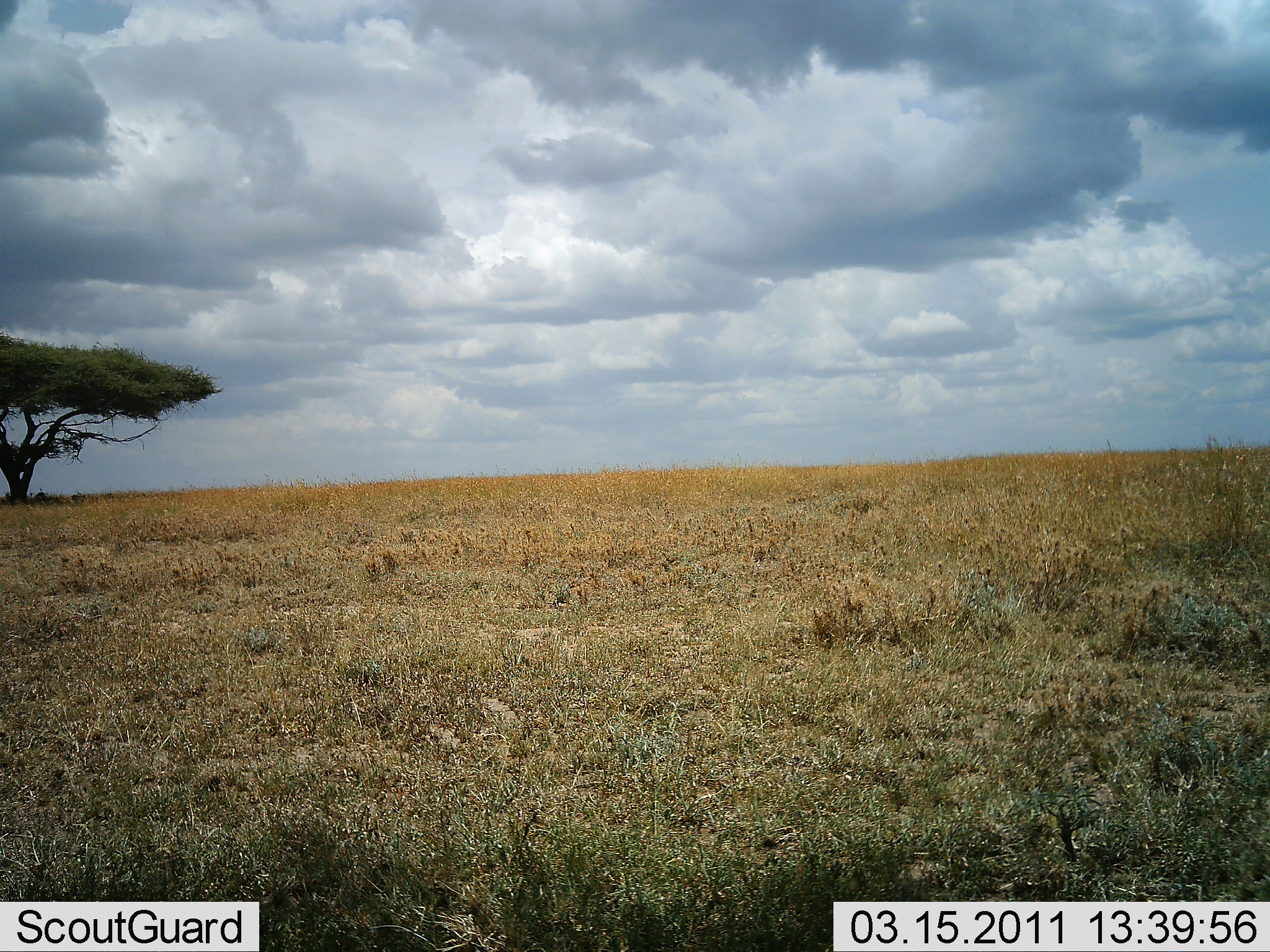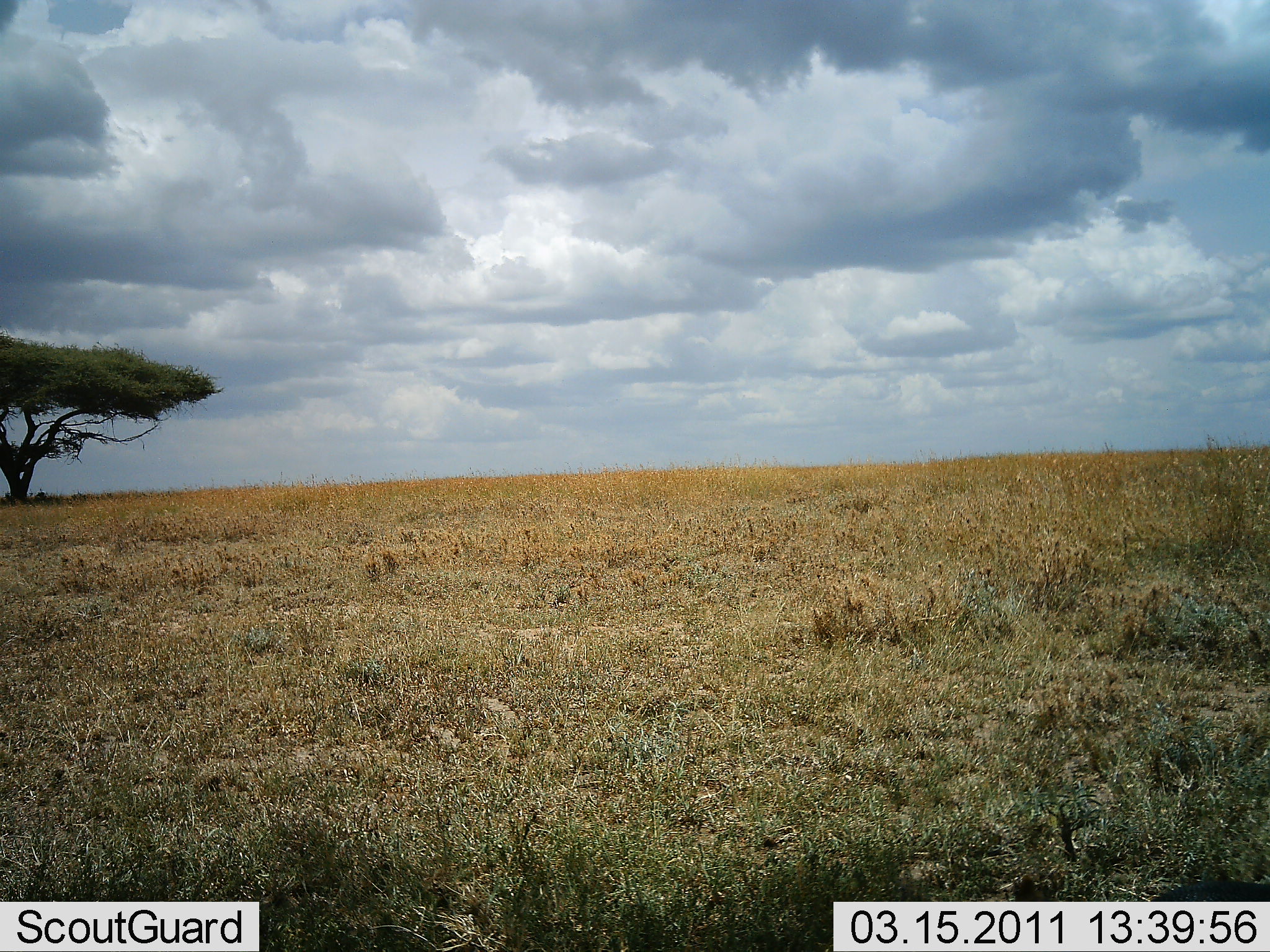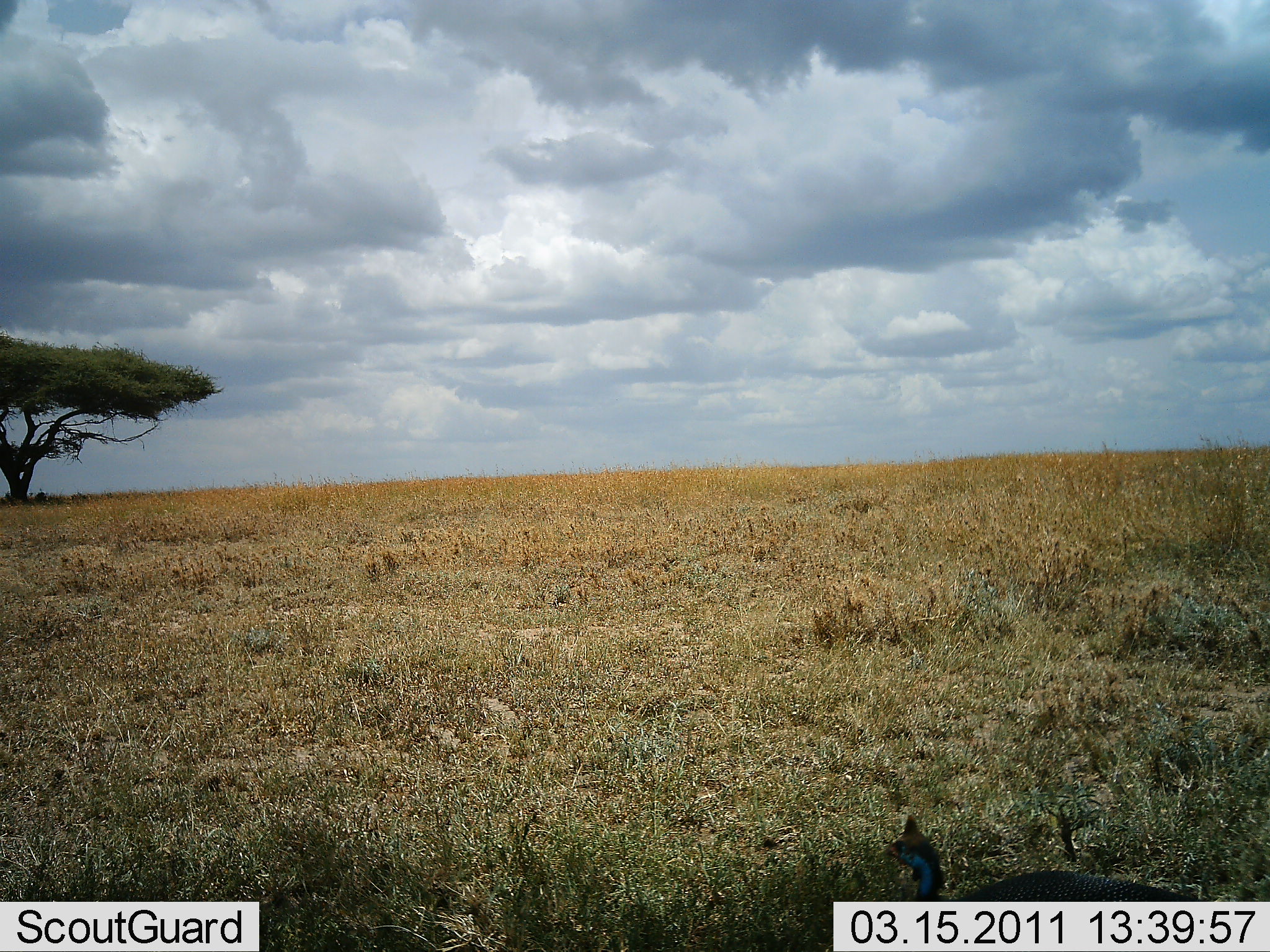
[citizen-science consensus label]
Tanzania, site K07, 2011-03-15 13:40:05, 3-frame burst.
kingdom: Animalia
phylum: Chordata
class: Aves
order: Galliformes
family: Numididae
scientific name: Numididae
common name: guinea fowl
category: guineafowl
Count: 1.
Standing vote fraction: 58%.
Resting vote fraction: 0%.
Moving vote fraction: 33%.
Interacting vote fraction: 0%.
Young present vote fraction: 0%.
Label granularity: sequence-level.